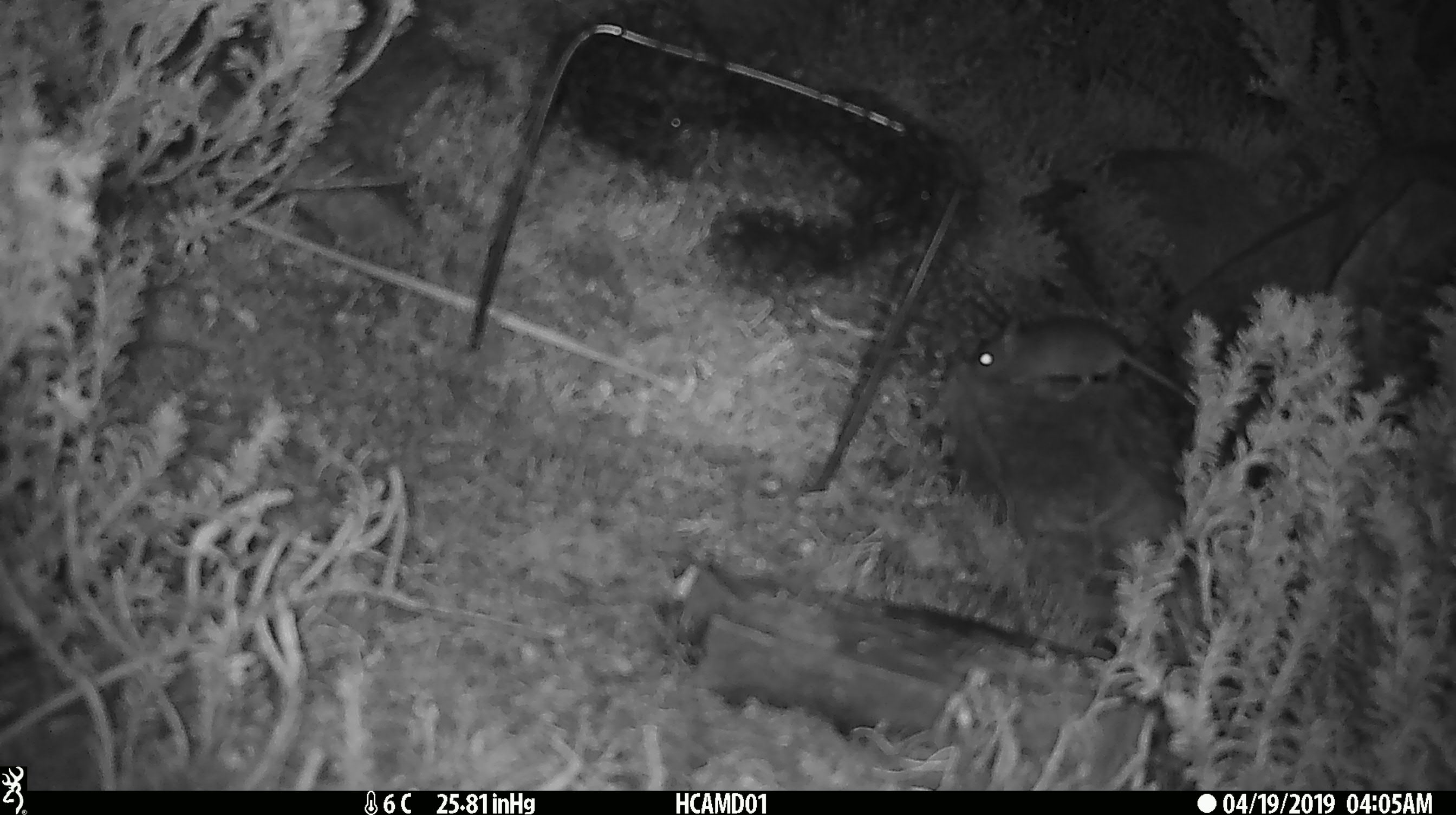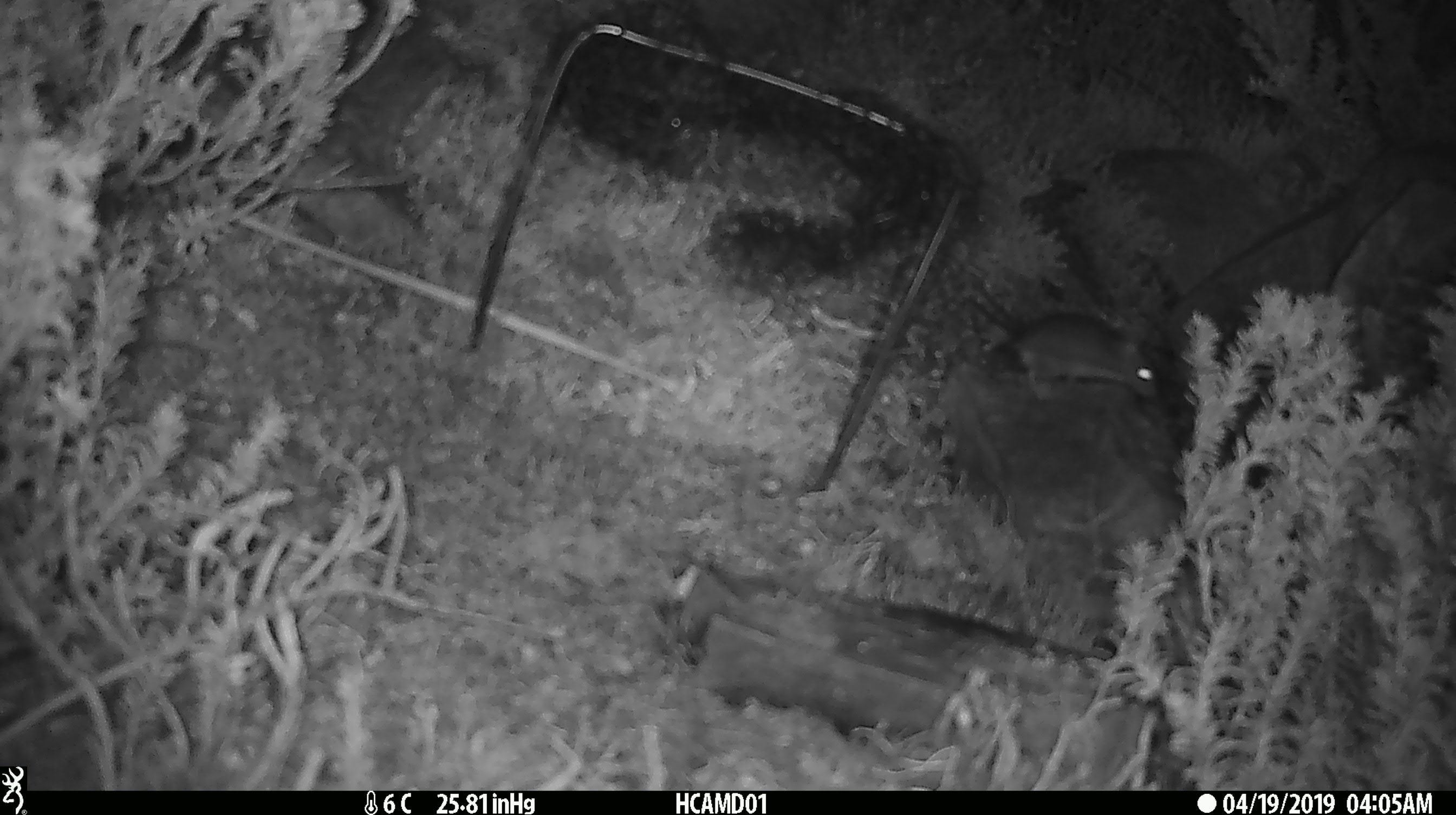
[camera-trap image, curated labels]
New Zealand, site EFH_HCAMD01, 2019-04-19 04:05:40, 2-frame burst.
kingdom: Animalia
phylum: Chordata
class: Mammalia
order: Rodentia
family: Muridae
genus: Mus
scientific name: Mus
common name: mouse